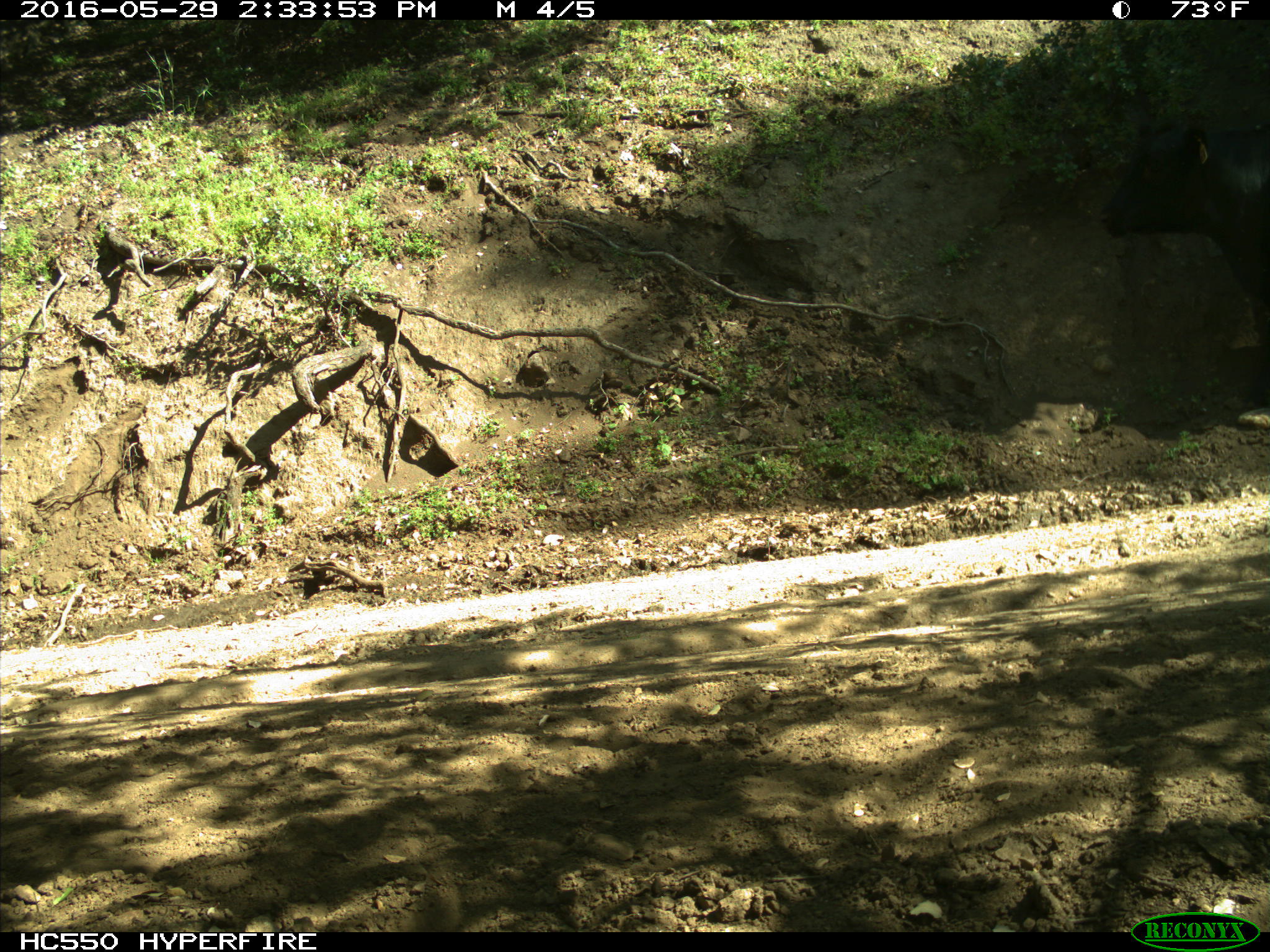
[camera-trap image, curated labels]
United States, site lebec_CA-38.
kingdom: Animalia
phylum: Chordata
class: Mammalia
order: Artiodactyla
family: Bovidae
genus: Bos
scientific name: Bos taurus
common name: domestic cow